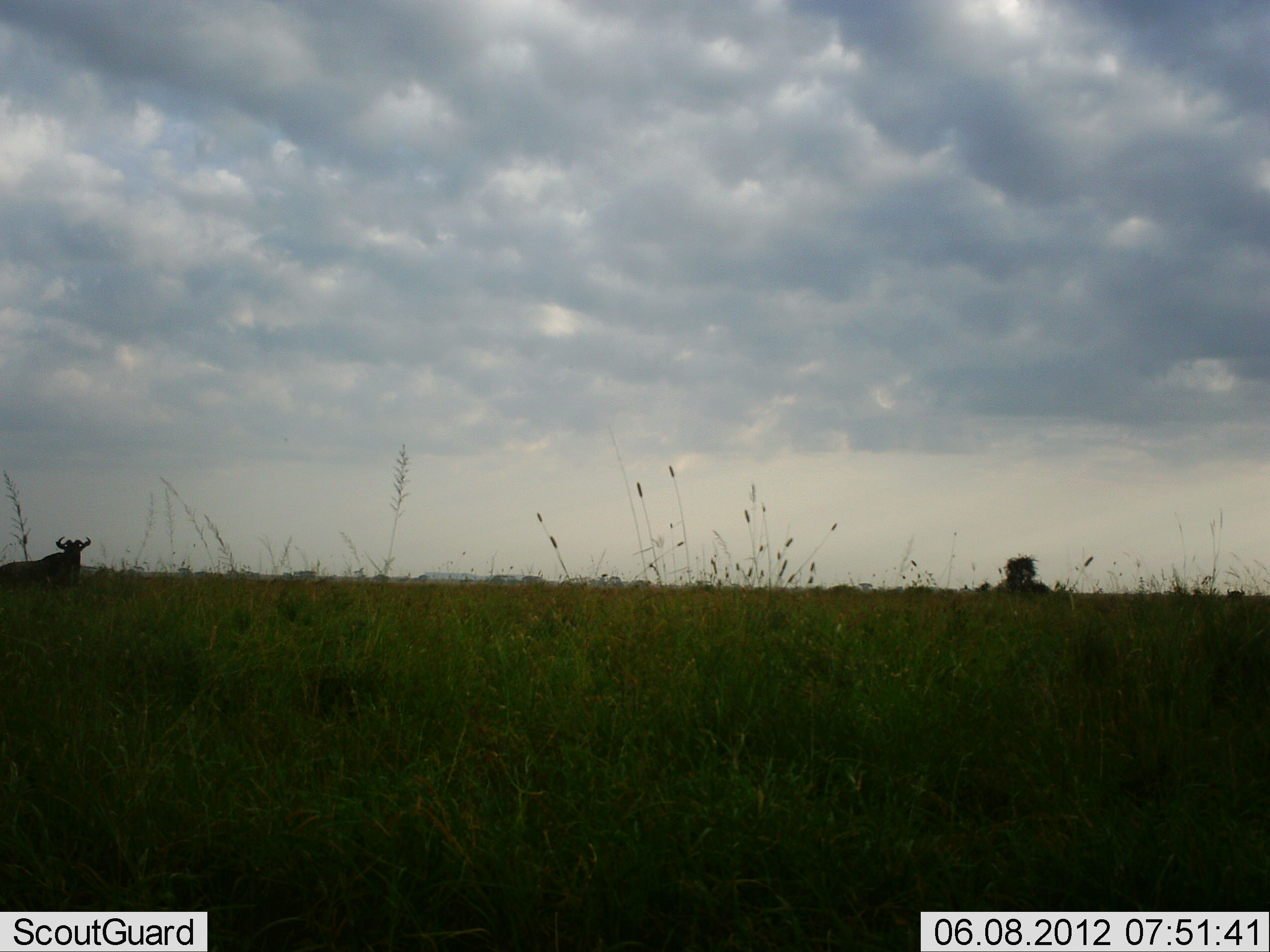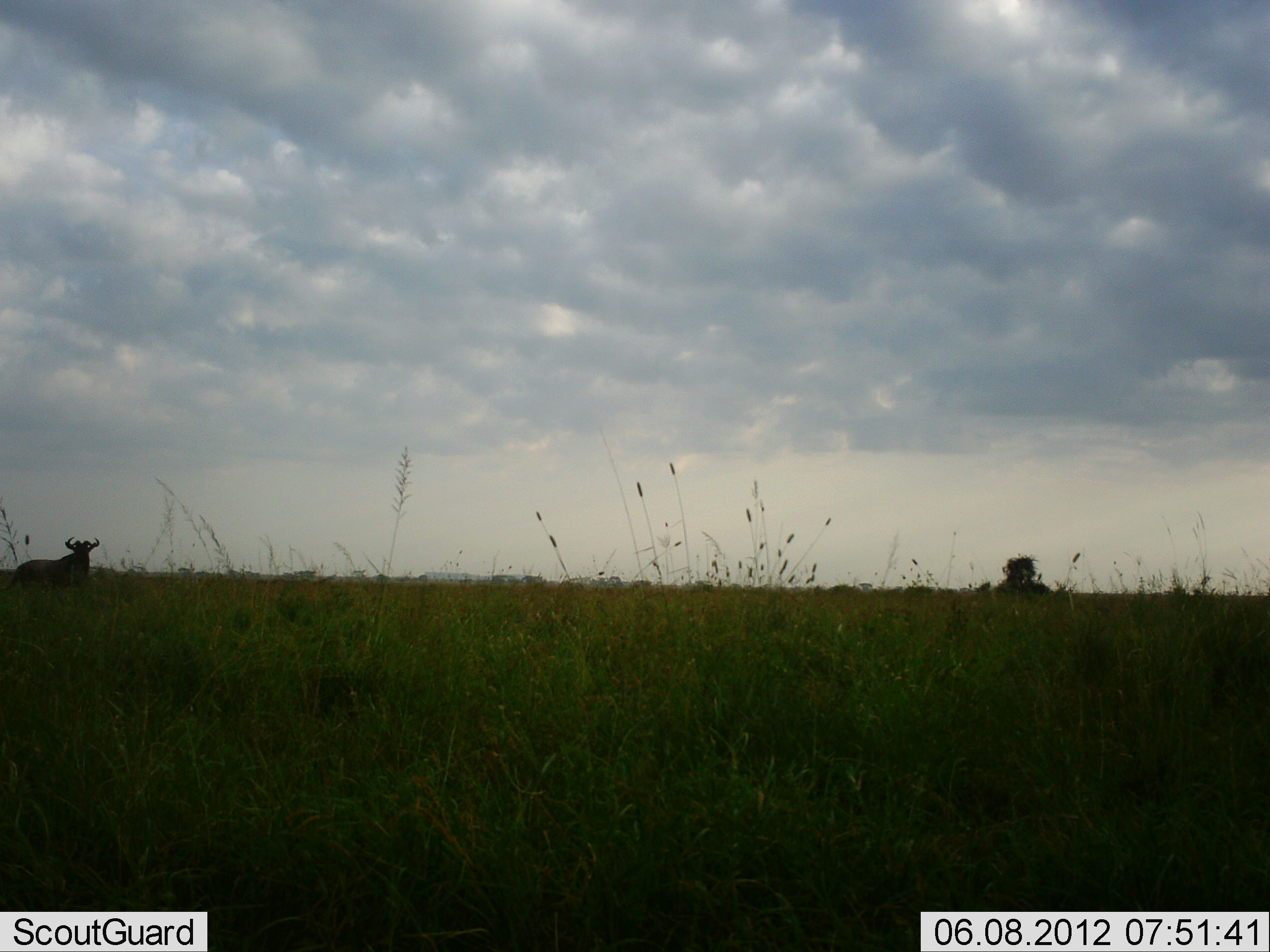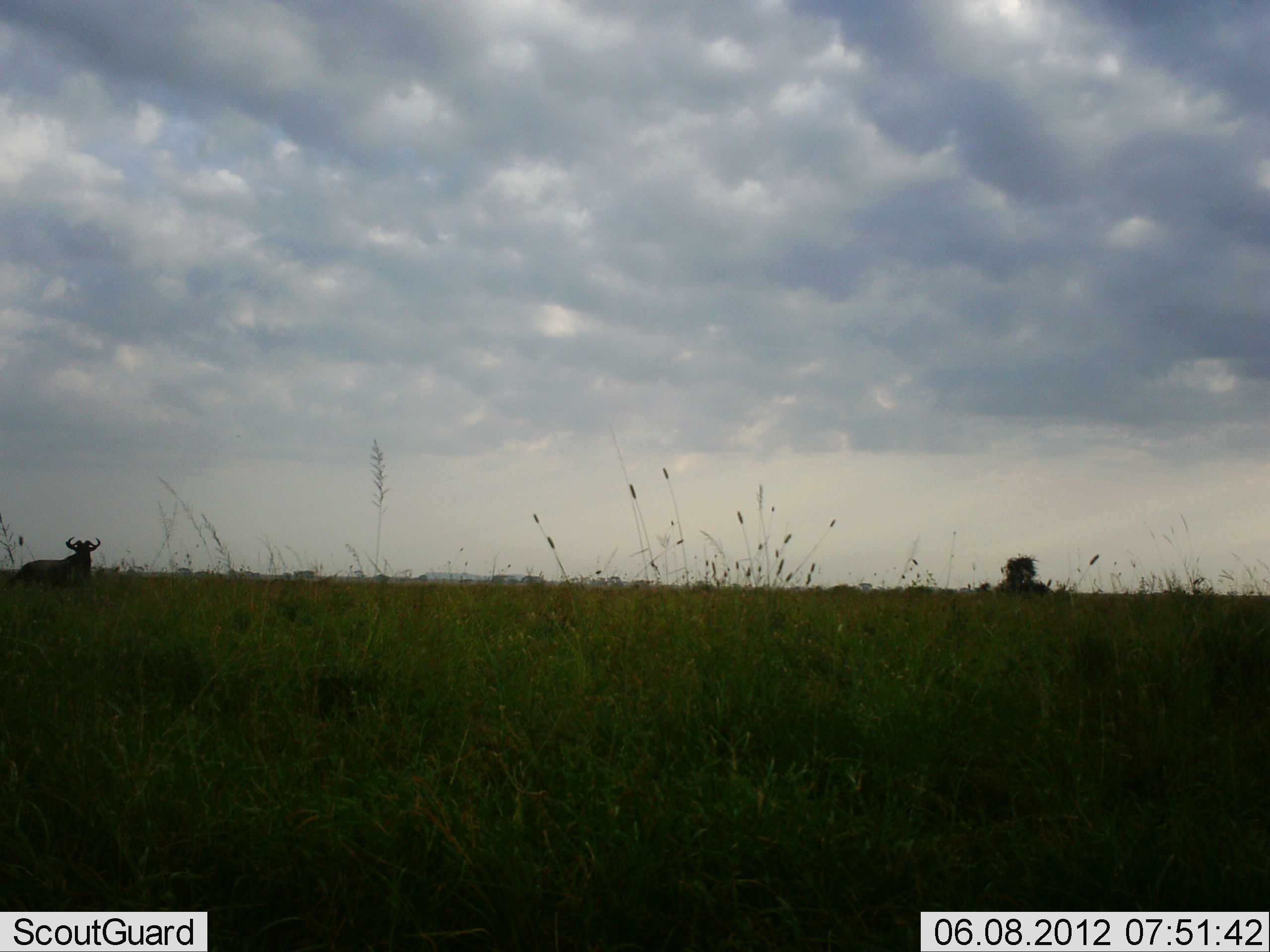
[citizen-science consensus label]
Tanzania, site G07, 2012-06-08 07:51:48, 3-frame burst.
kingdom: Animalia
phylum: Chordata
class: Mammalia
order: Artiodactyla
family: Bovidae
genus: Connochaetes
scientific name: Connochaetes taurinus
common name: blue wildebeest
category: wildebeest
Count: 1.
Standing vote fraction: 80%.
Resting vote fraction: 0%.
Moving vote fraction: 20%.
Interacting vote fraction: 0%.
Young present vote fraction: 0%.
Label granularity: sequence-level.